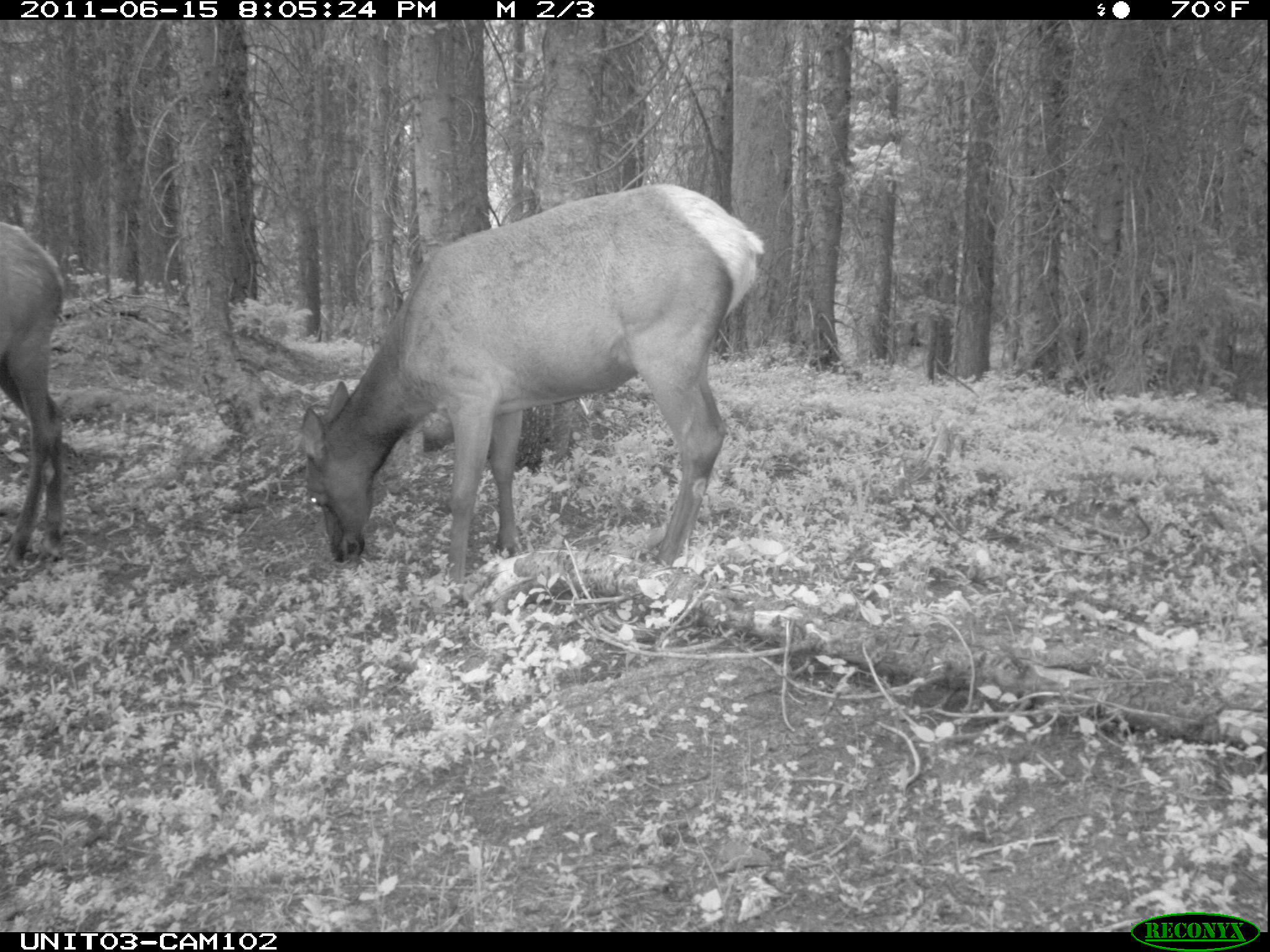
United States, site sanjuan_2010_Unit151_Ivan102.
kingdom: Animalia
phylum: Chordata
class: Mammalia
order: Artiodactyla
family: Cervidae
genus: Cervus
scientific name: Cervus elaphus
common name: red deer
Cervus elaphus (red deer).